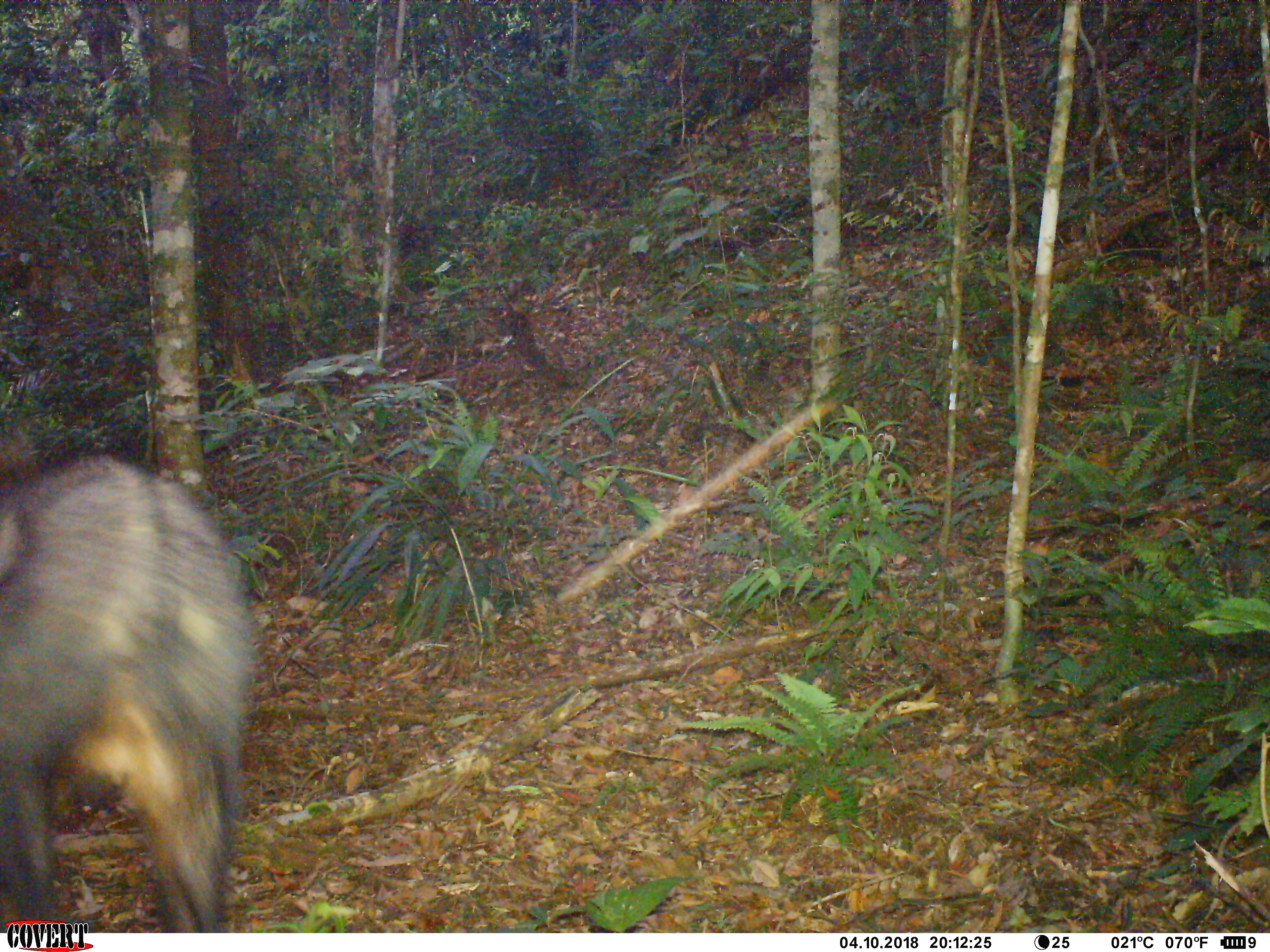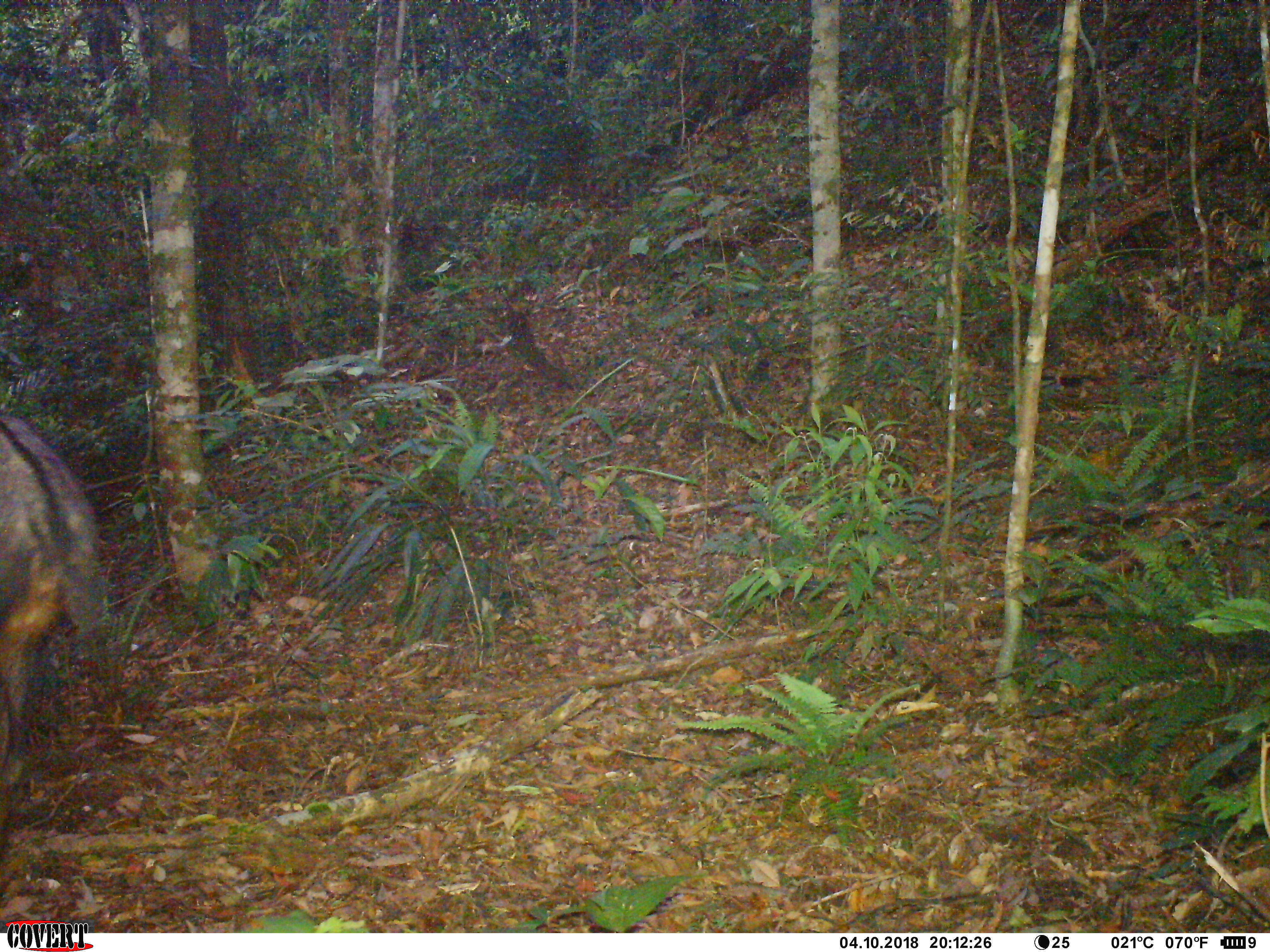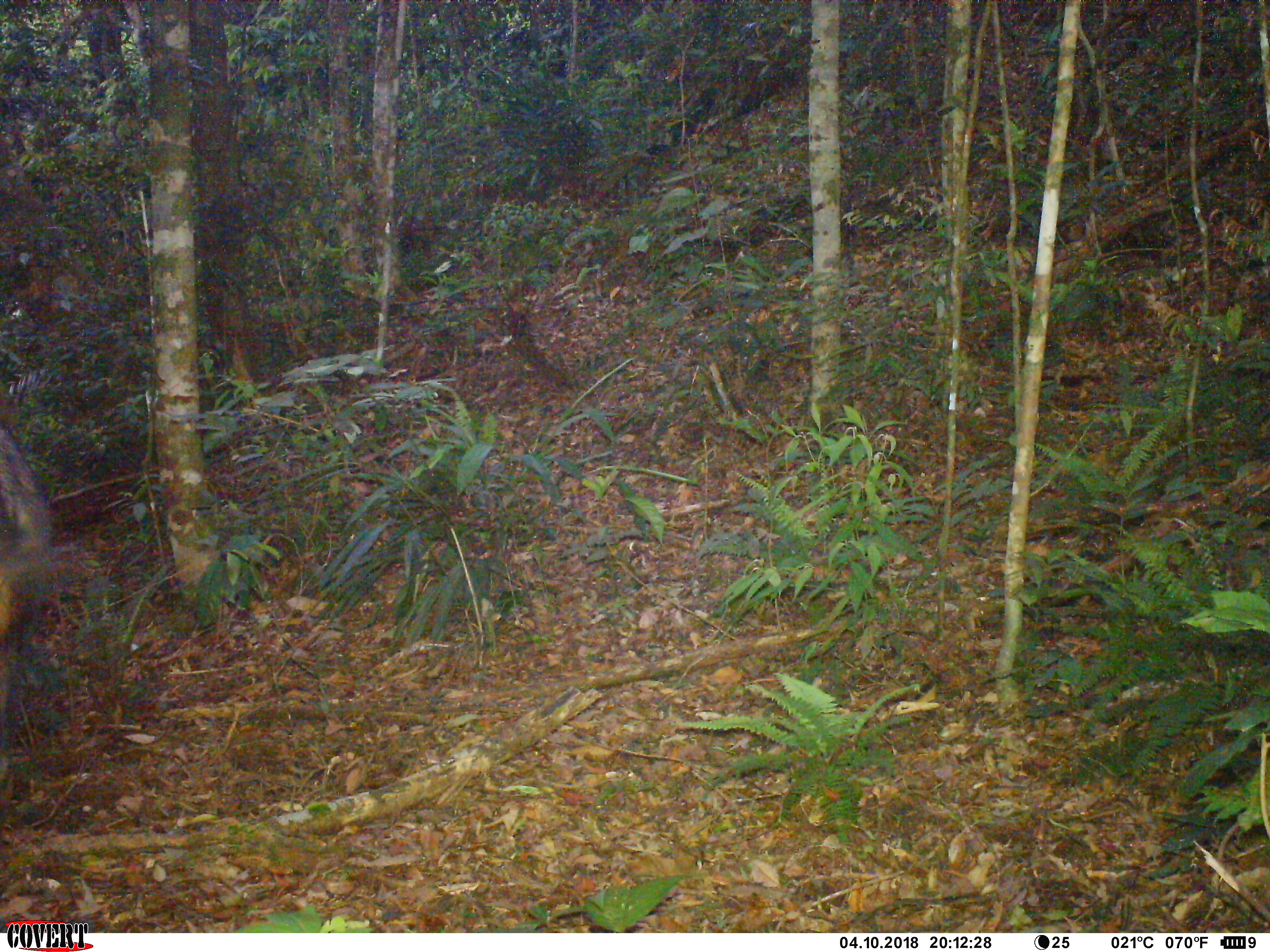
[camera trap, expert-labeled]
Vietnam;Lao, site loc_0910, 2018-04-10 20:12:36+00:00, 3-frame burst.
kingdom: Animalia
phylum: Chordata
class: Mammalia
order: Artiodactyla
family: Suidae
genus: Sus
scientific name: Sus scrofa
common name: eurasian wild pig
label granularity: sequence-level